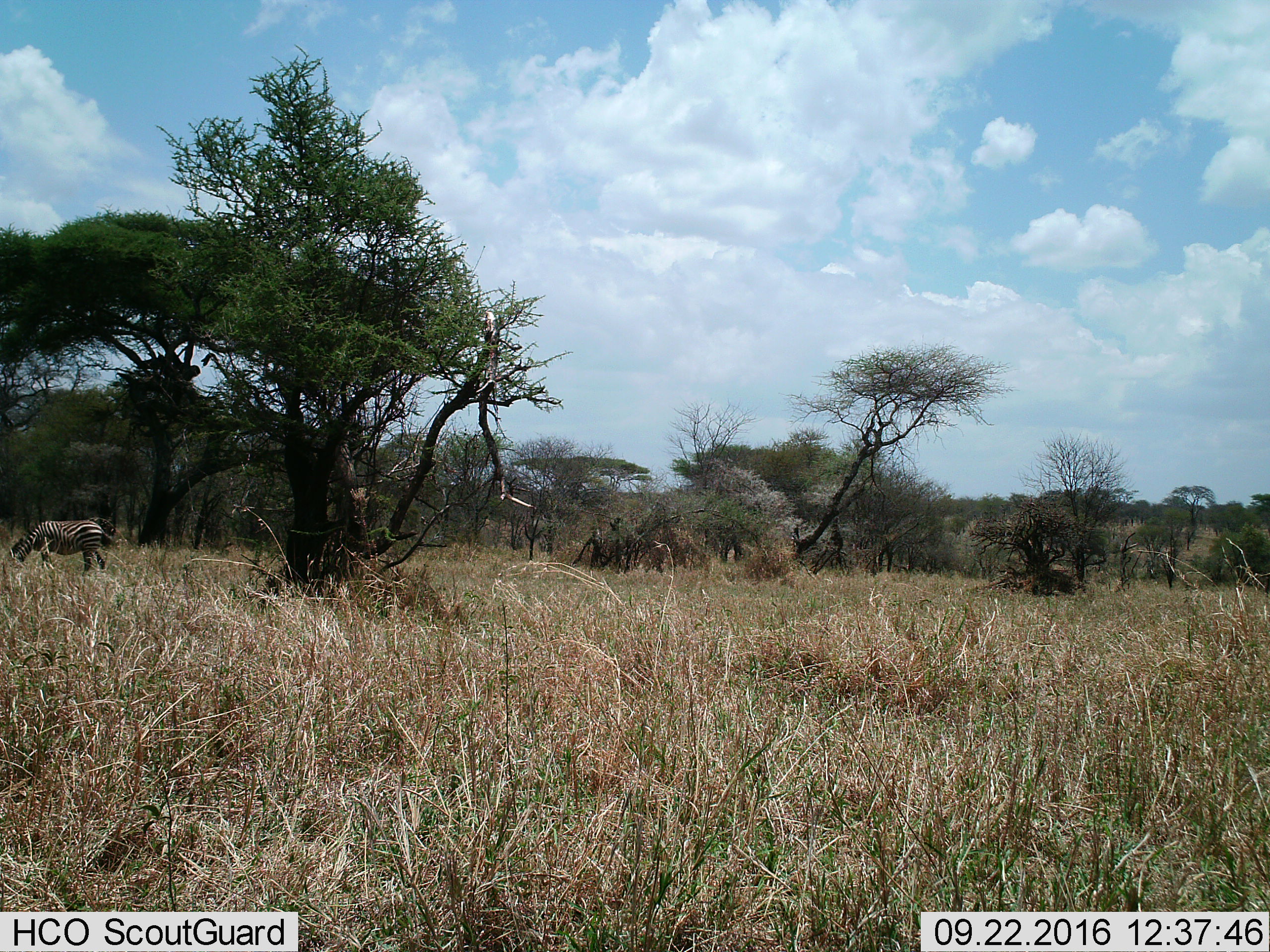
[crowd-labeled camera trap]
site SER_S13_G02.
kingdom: Animalia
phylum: Chordata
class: Mammalia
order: Perissodactyla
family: Equidae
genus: Equus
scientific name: Equus quagga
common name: plains zebra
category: zebraplains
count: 1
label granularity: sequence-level